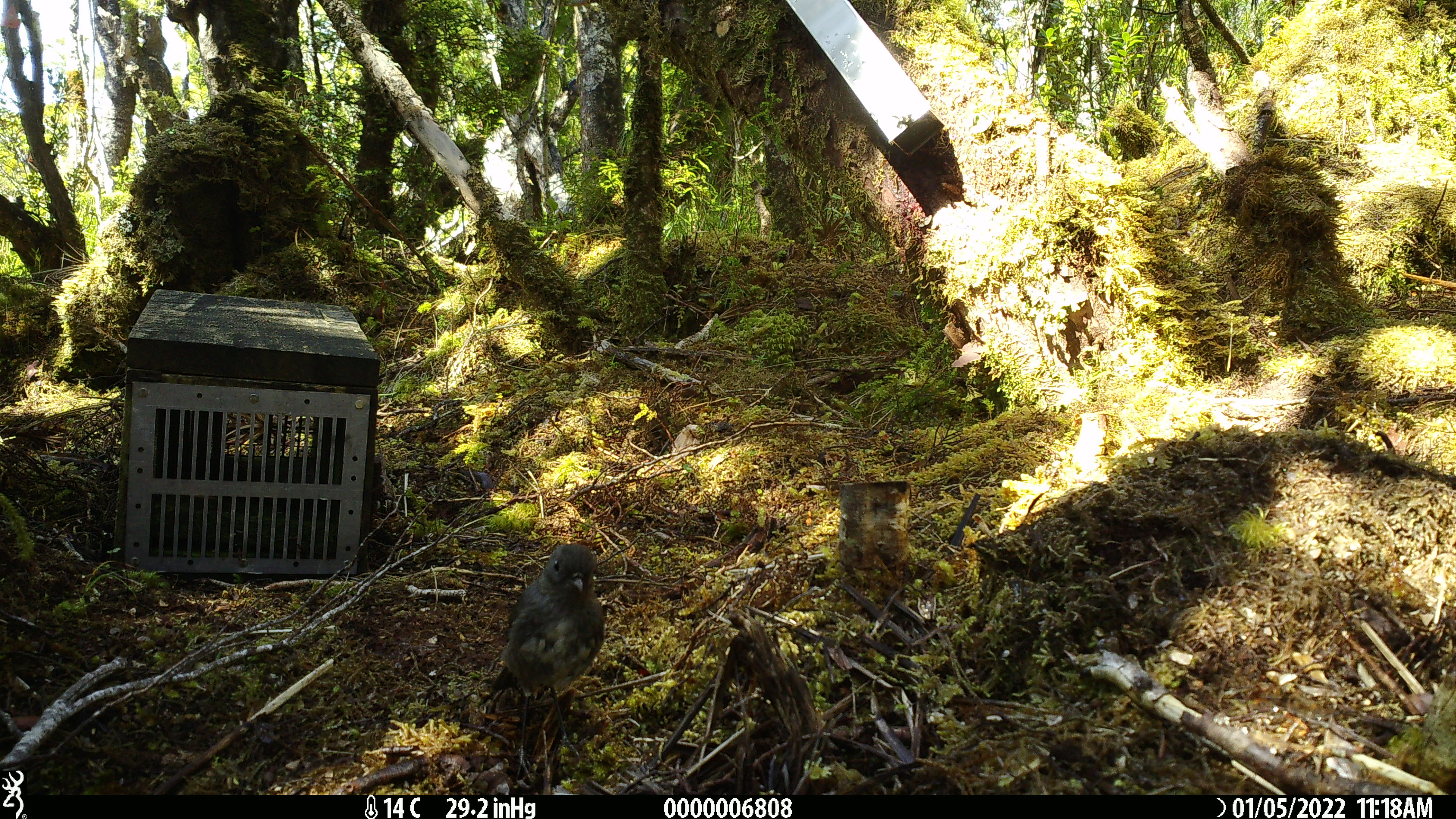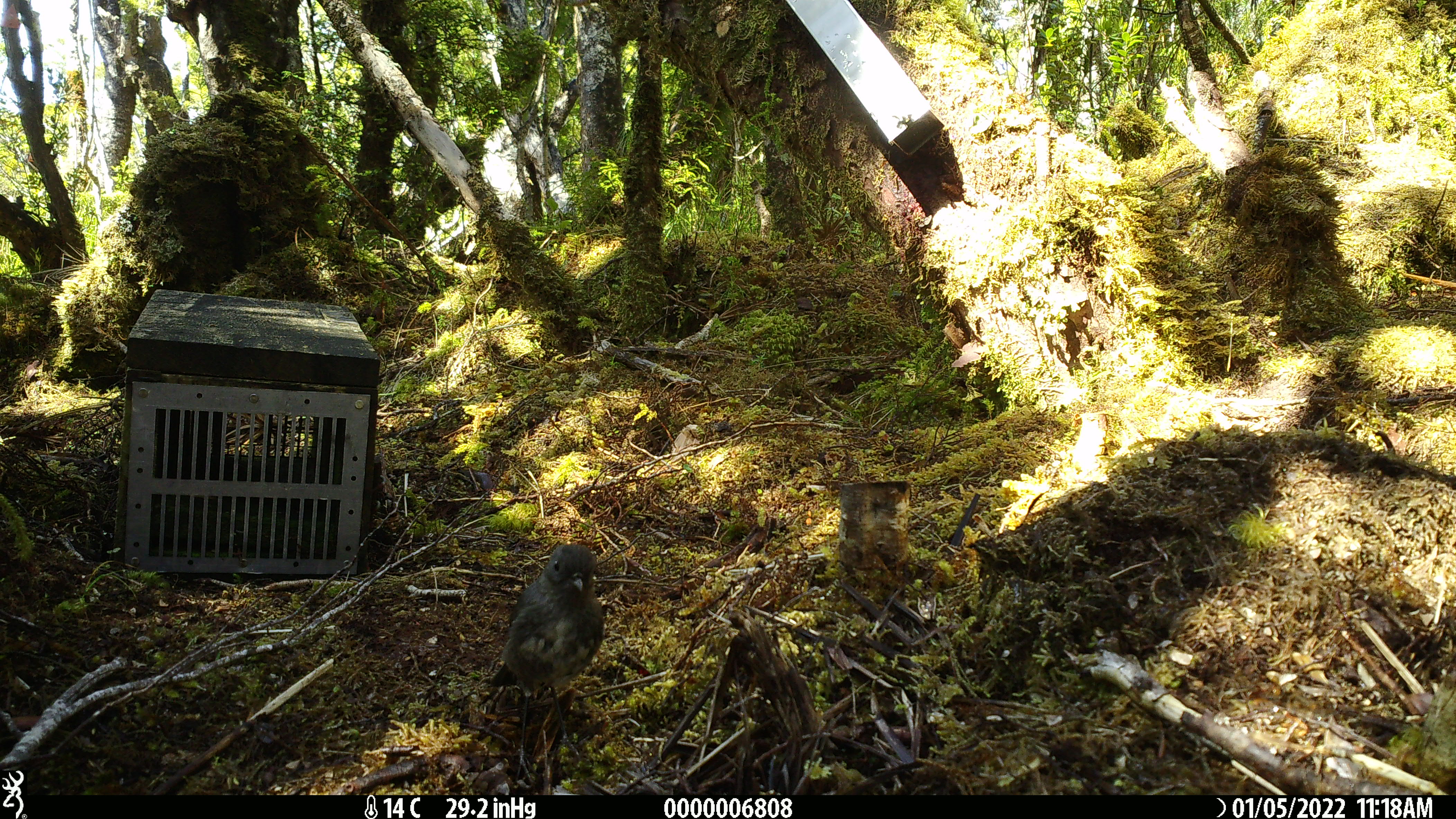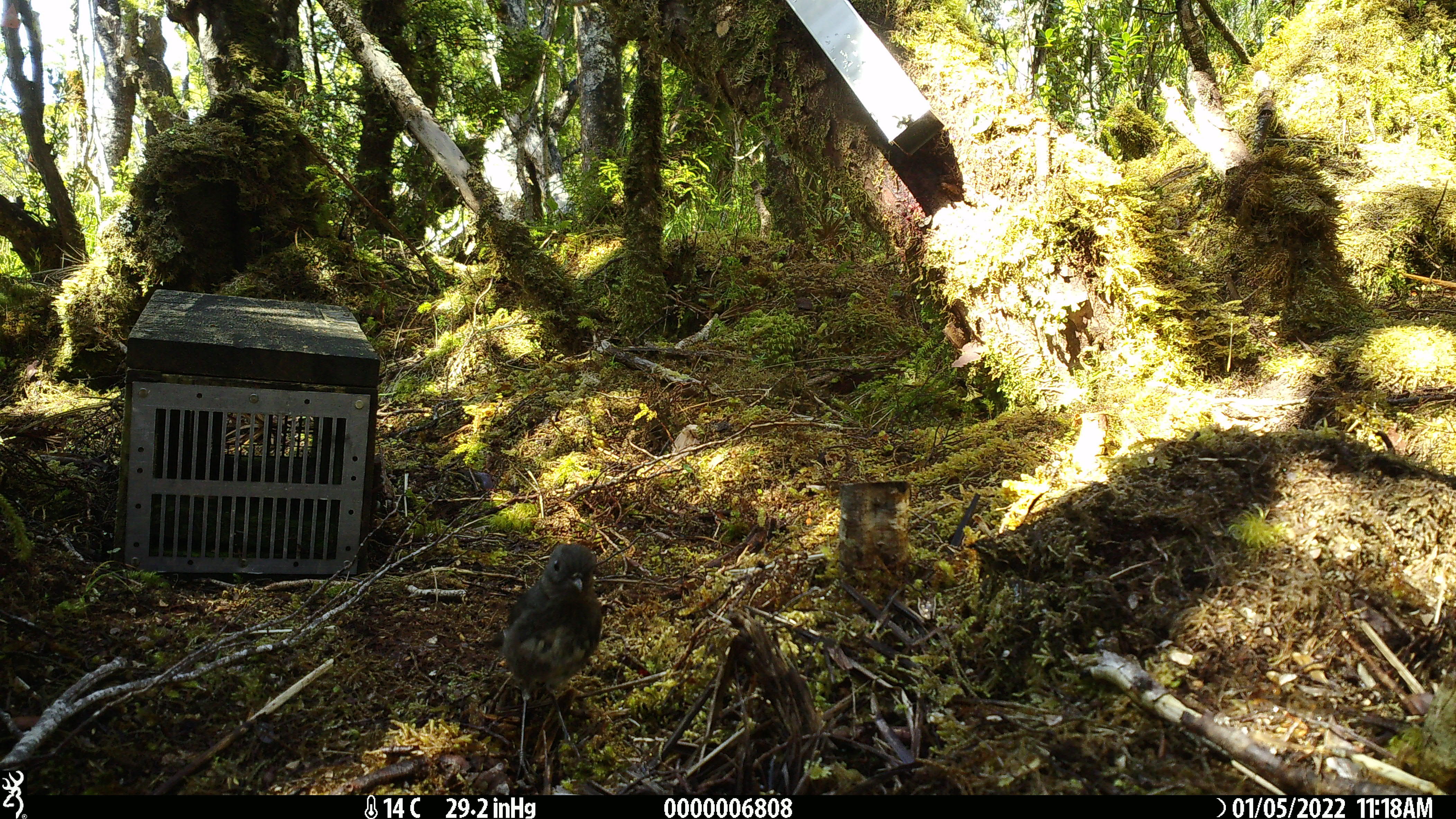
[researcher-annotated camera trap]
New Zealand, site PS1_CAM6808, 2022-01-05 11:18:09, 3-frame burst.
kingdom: Animalia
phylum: Chordata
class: Aves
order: Passeriformes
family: Petroicidae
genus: Petroica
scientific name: Petroica australis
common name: new zealand robin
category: robin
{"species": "robin (new zealand robin) (Petroica australis)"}